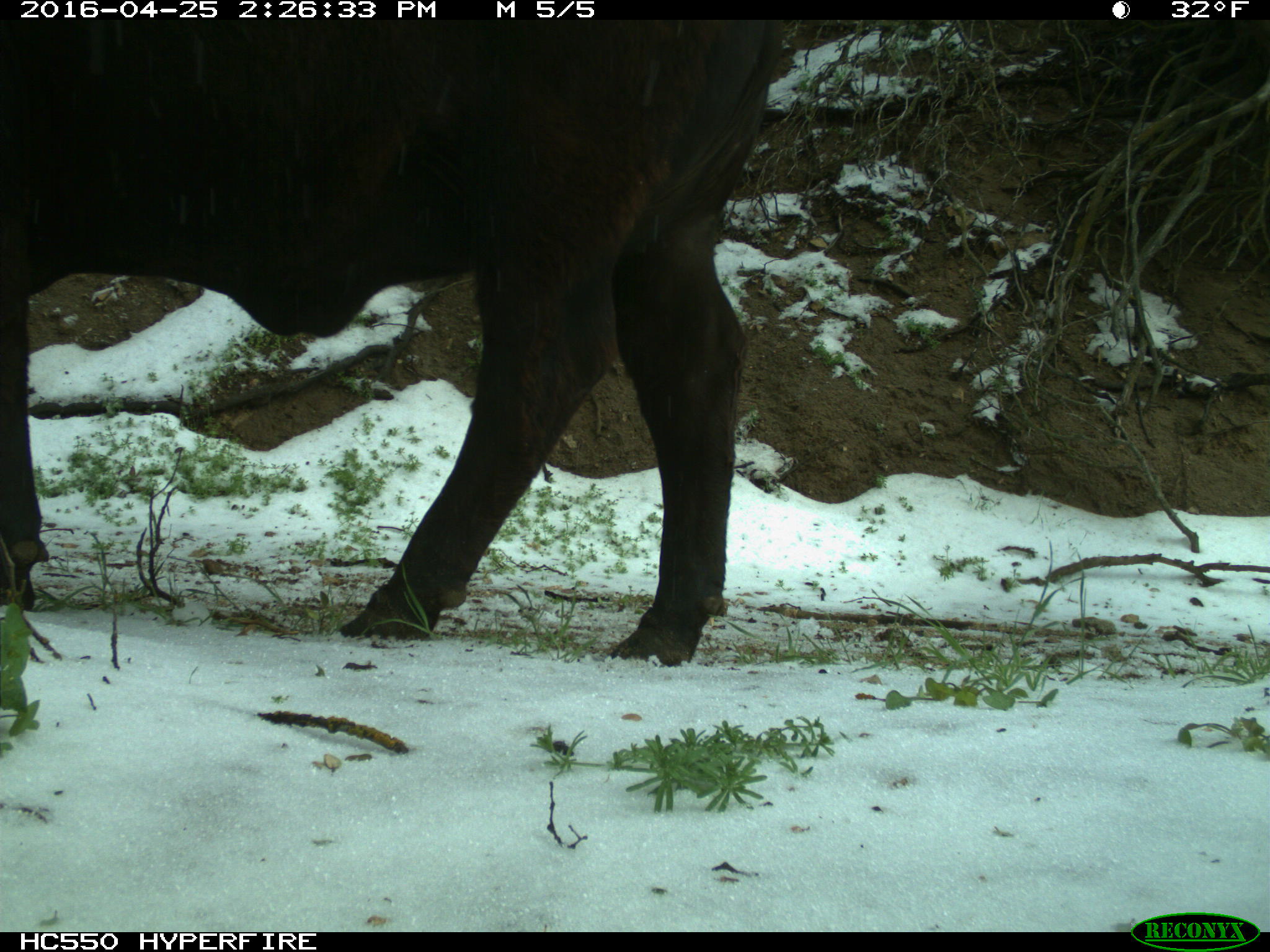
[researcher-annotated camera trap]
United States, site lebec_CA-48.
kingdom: Animalia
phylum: Chordata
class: Mammalia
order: Artiodactyla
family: Bovidae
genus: Bos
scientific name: Bos taurus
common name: domestic cow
Bos taurus (domestic cow).